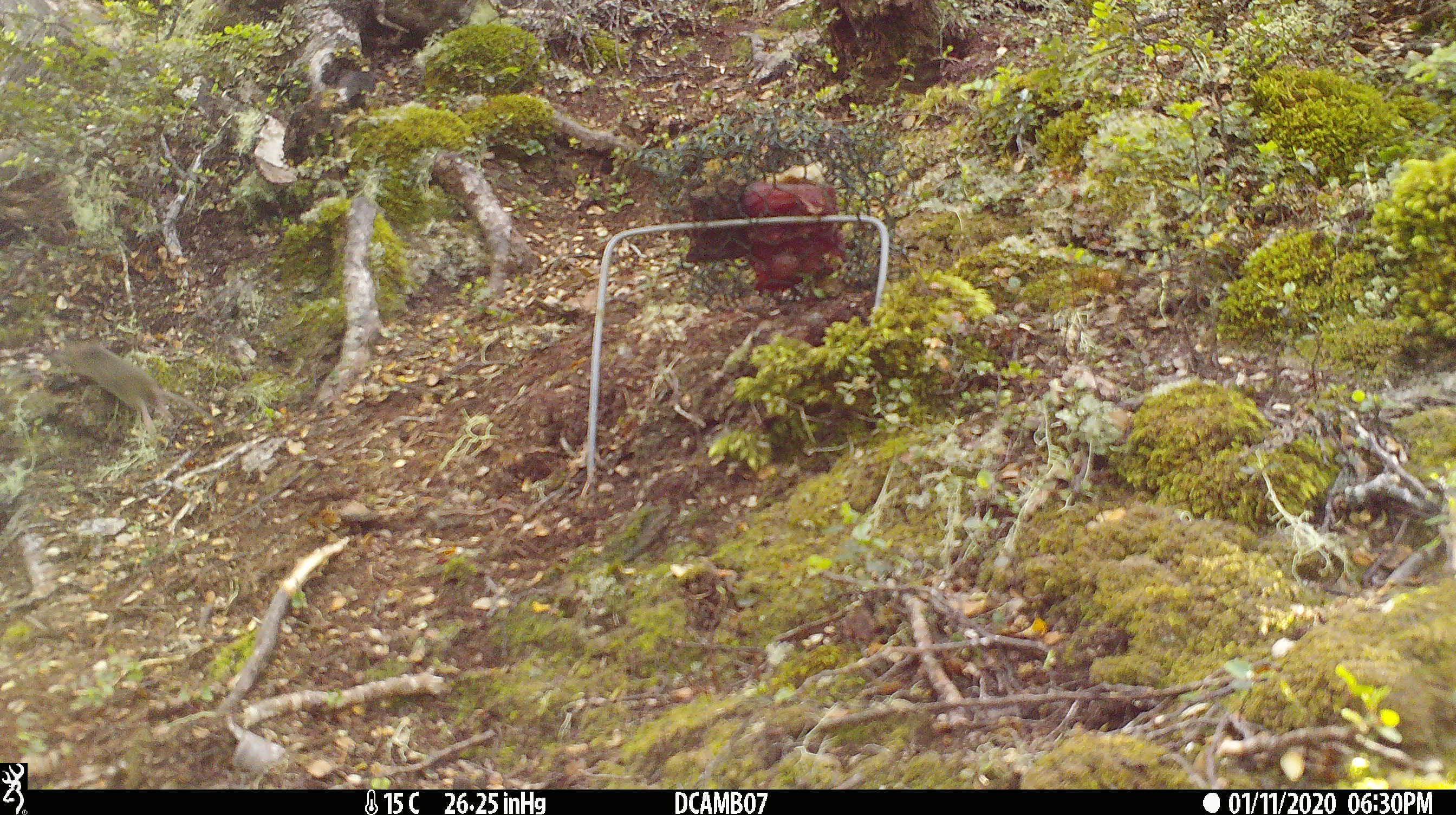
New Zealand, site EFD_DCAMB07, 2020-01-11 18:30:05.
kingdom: Animalia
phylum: Chordata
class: Mammalia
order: Rodentia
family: Muridae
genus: Mus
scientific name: Mus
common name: mouse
Mouse (Mus).